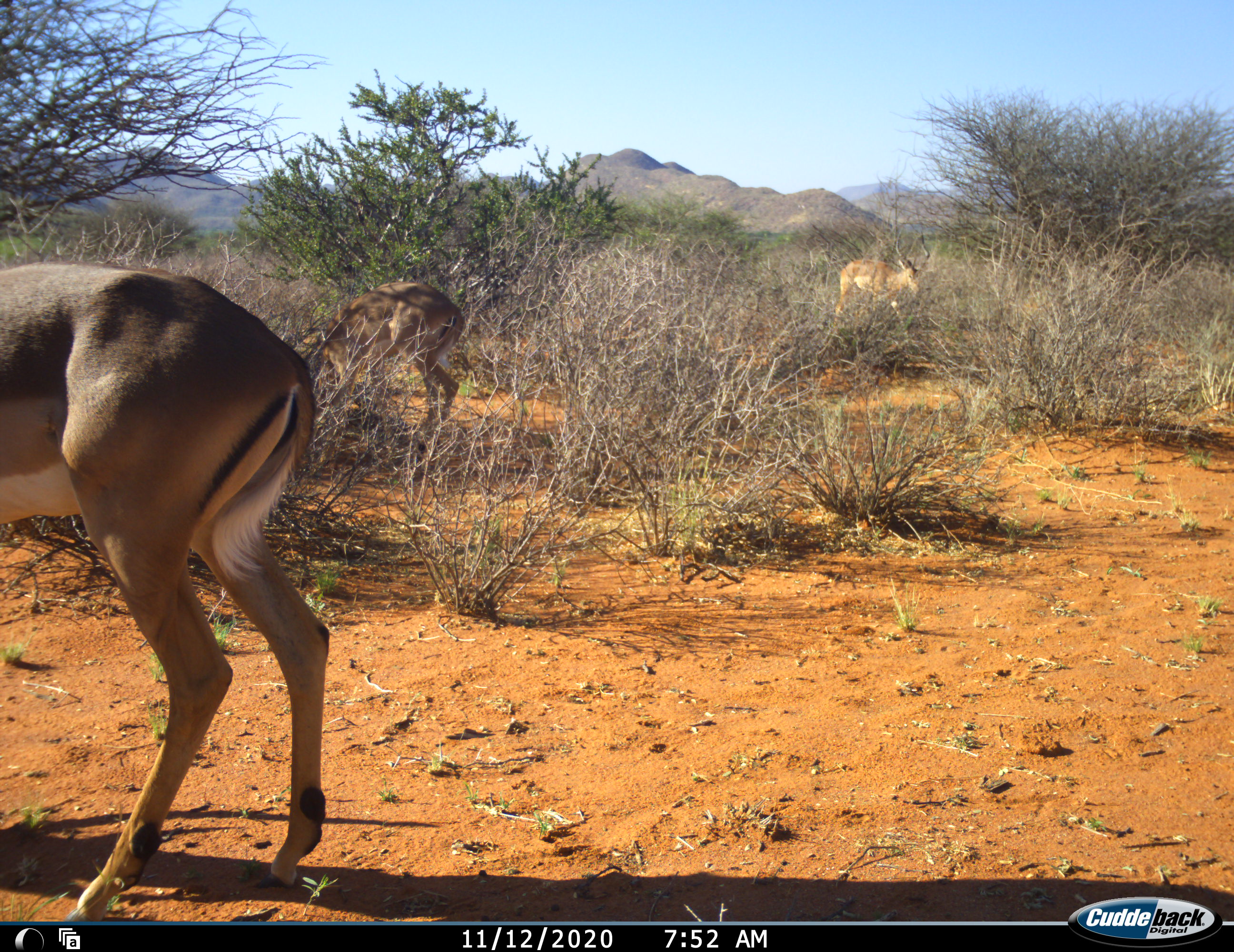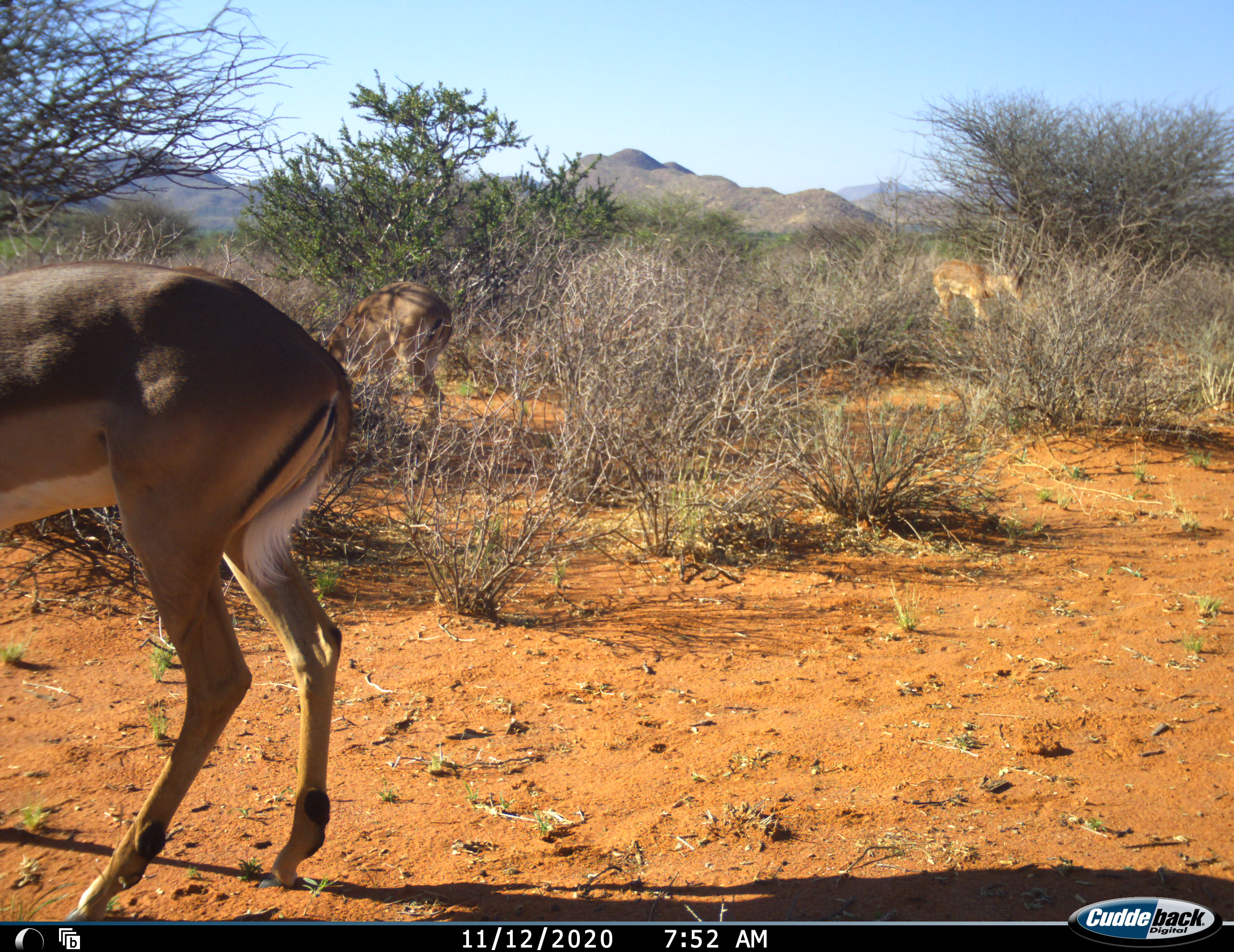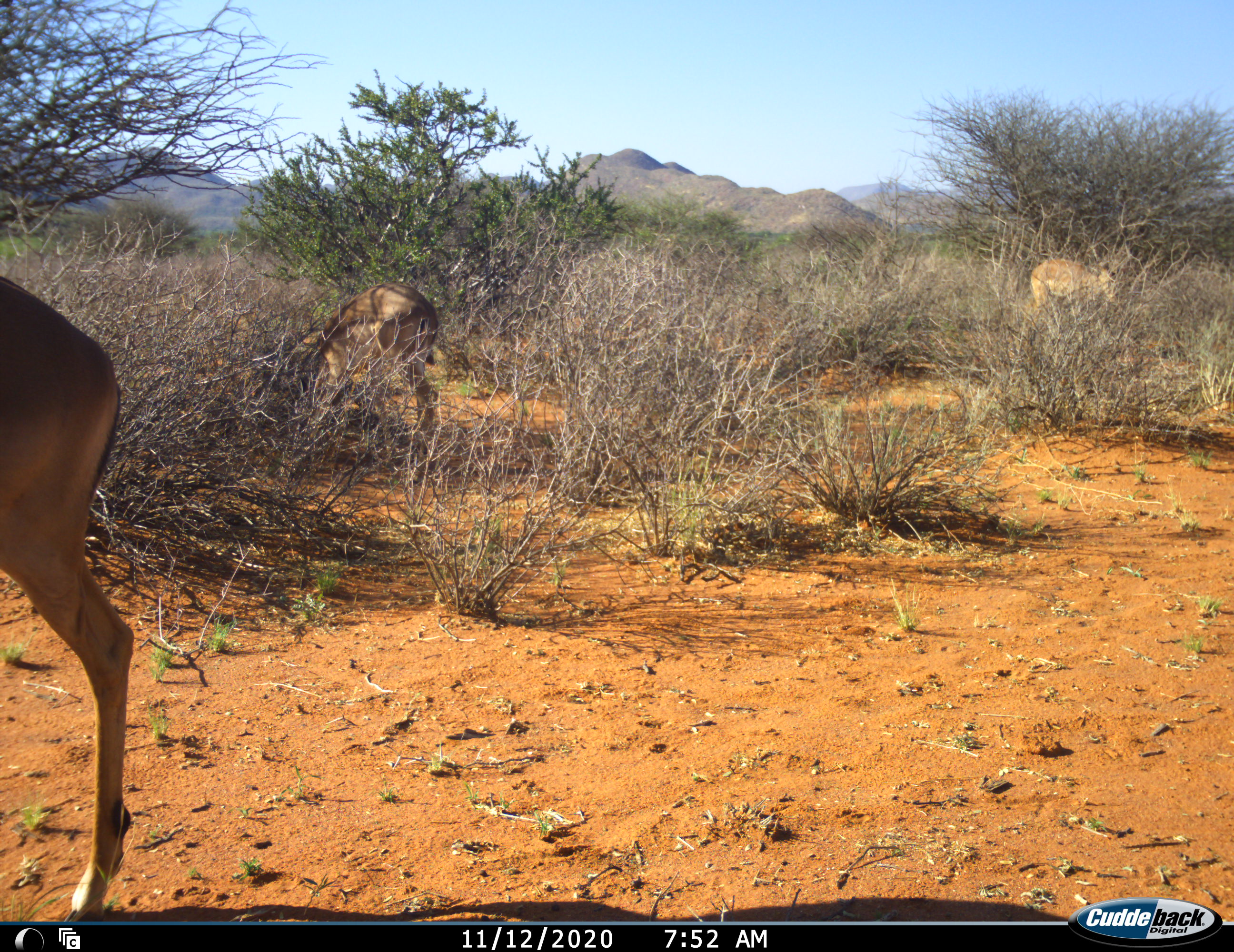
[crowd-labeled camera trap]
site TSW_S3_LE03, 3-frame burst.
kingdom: Animalia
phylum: Chordata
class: Mammalia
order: Artiodactyla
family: Bovidae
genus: Aepyceros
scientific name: Aepyceros melampus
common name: impala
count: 3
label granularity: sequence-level